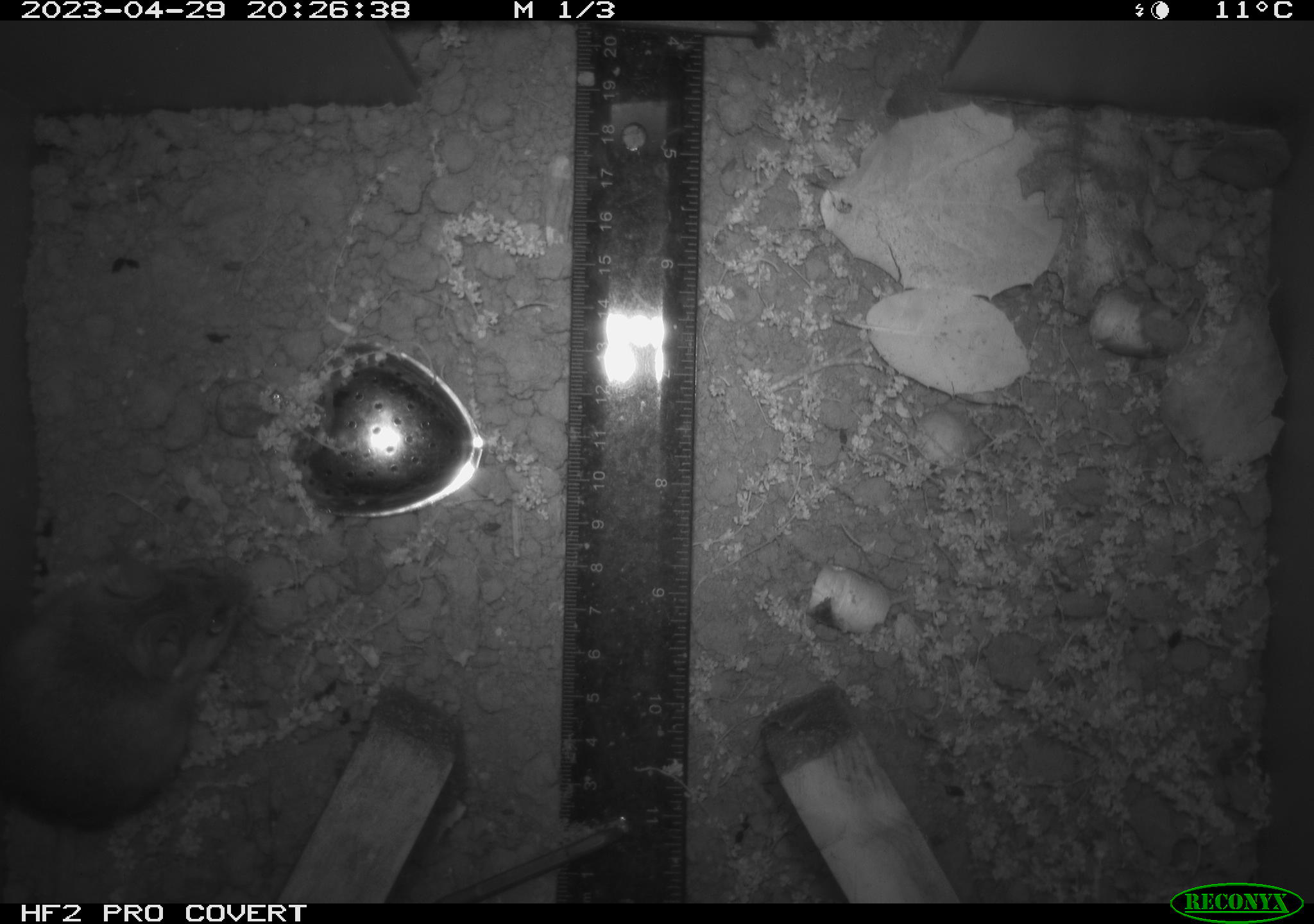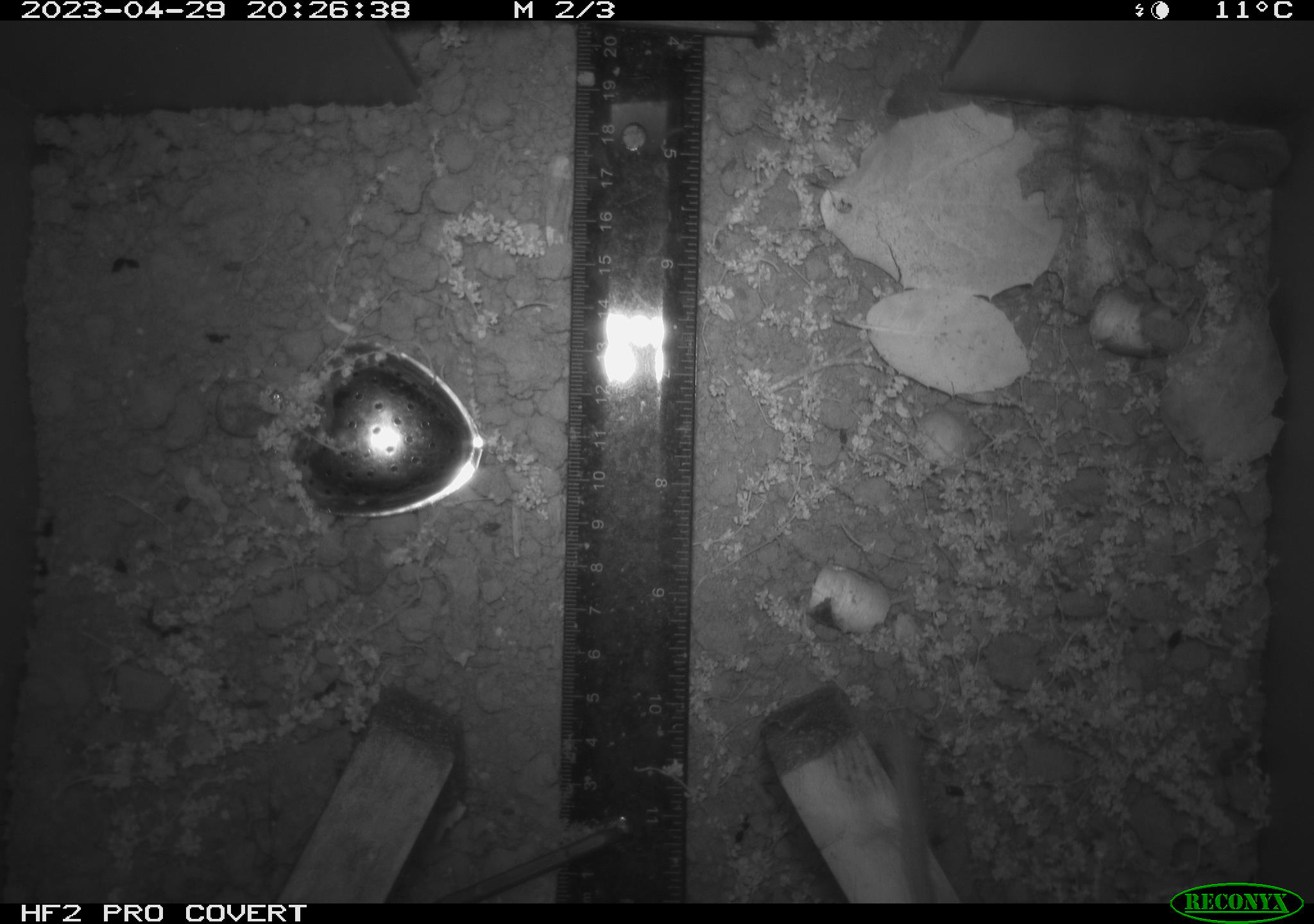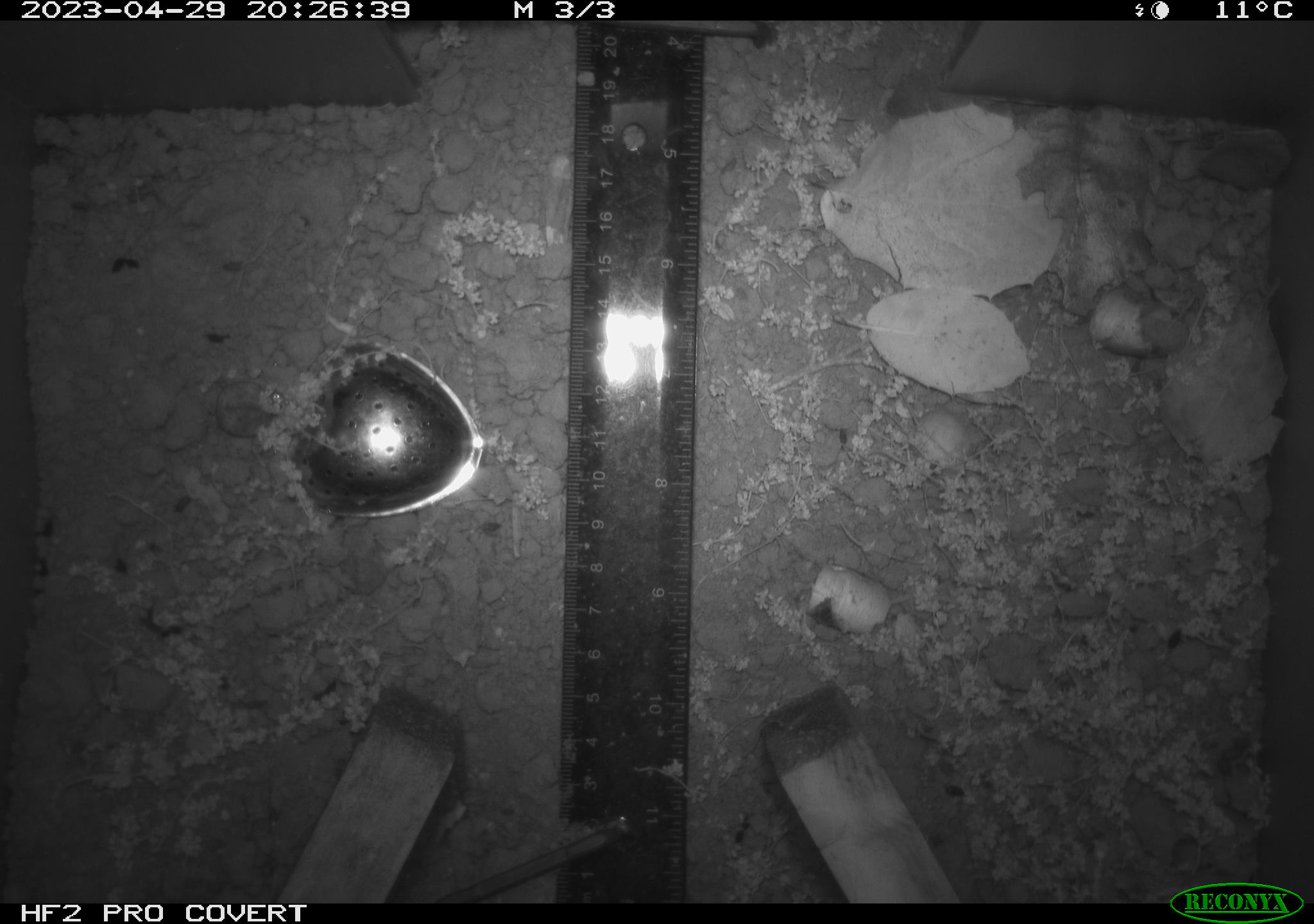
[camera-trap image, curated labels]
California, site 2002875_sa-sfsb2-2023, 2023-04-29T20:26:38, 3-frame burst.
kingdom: Animalia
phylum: Chordata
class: Mammalia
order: Rodentia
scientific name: Rodentia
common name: mouse species